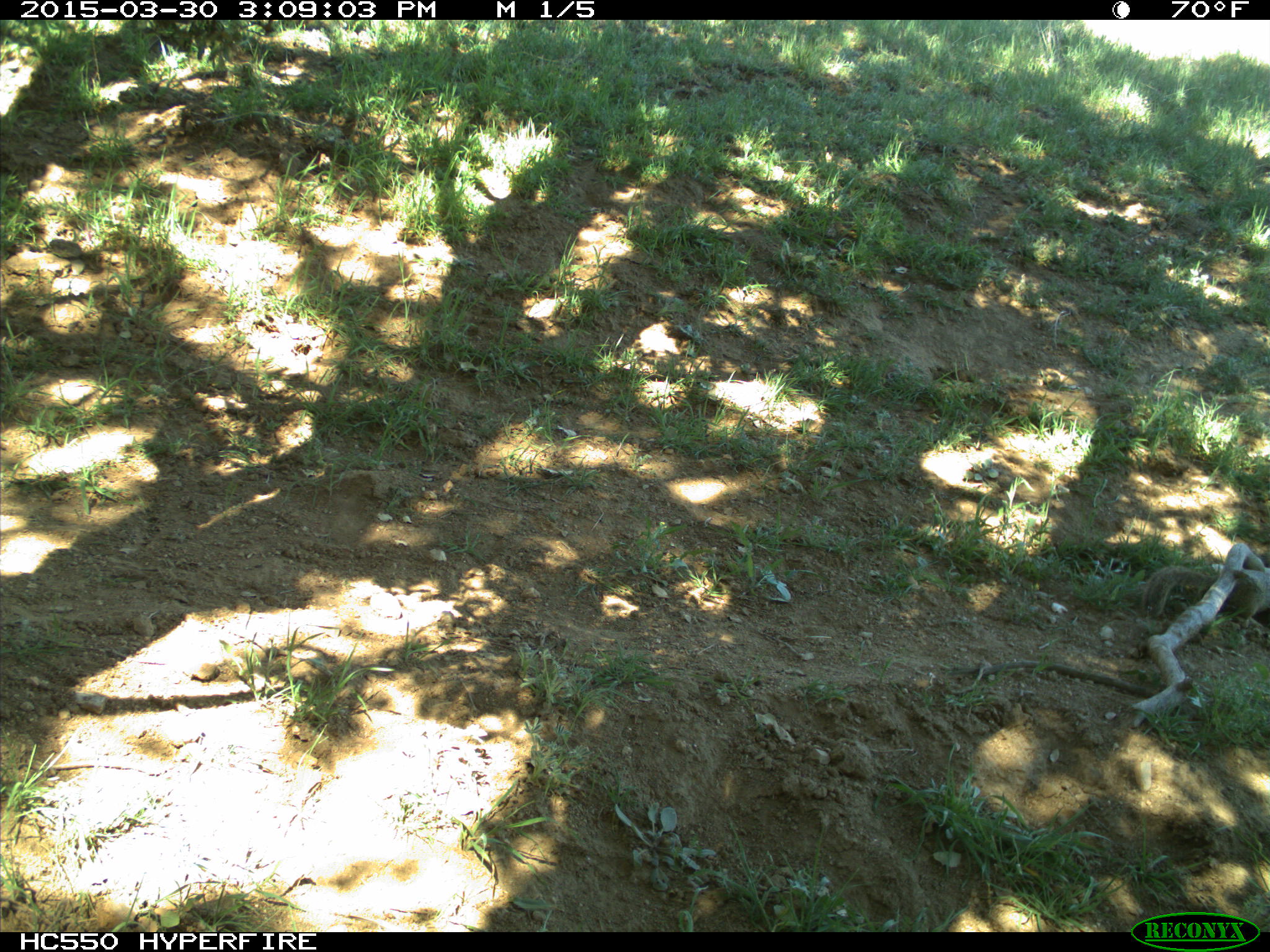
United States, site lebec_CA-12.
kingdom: Animalia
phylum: Chordata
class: Mammalia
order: Rodentia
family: Sciuridae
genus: Otospermophilus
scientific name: Otospermophilus beecheyi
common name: california ground squirrel